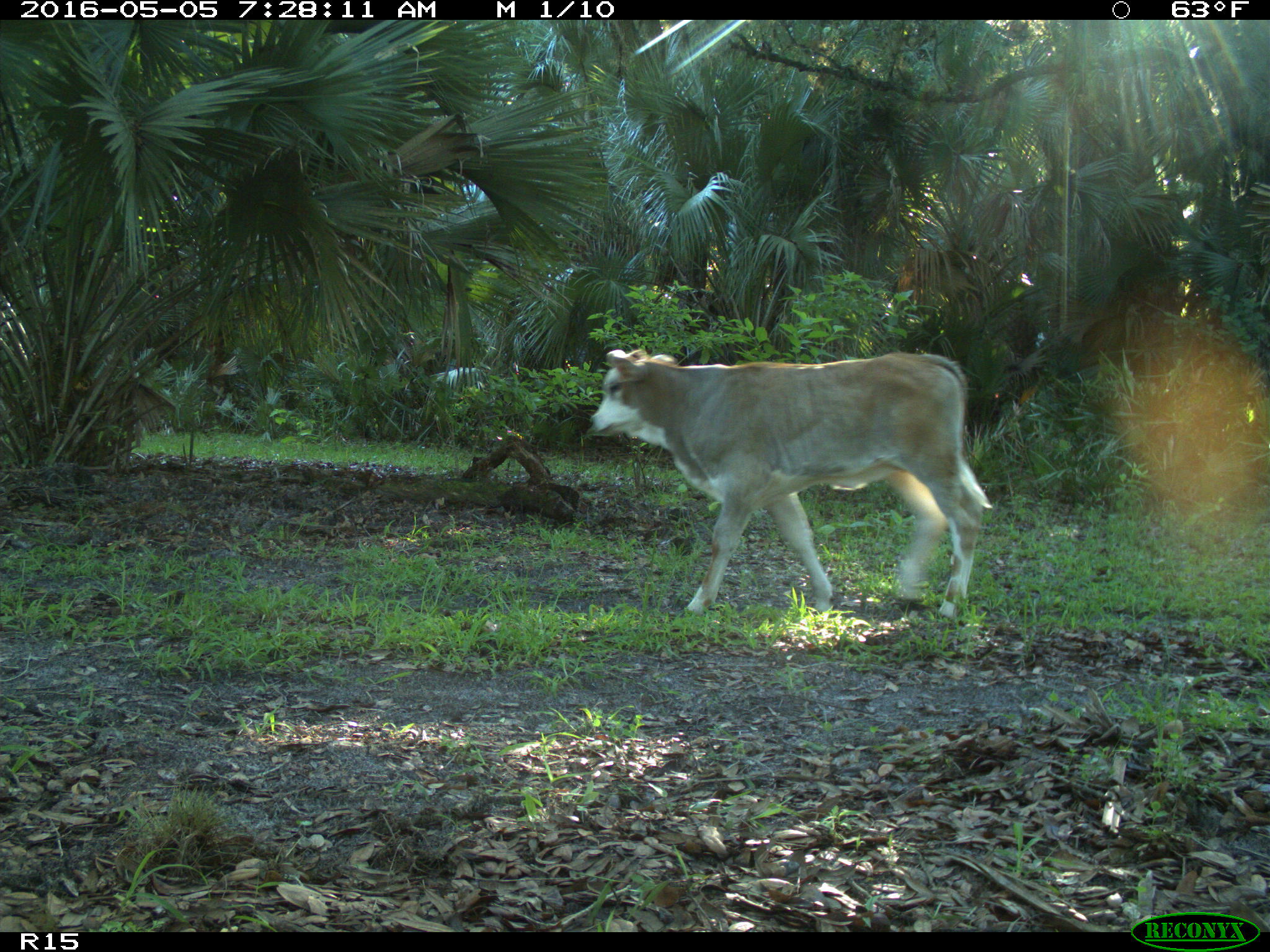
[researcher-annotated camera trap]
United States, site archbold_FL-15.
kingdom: Animalia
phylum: Chordata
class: Mammalia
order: Artiodactyla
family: Bovidae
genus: Bos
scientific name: Bos taurus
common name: domestic cow